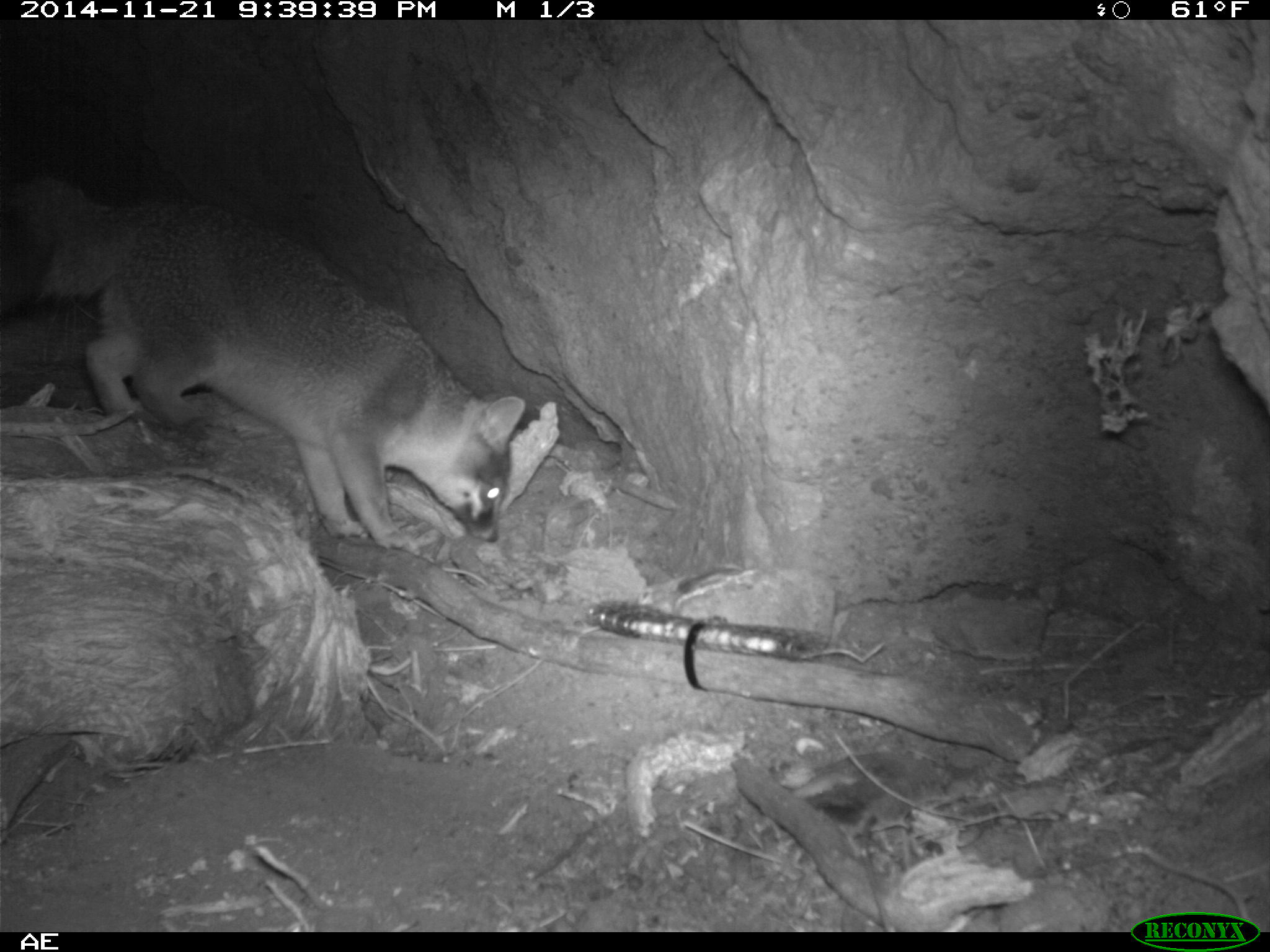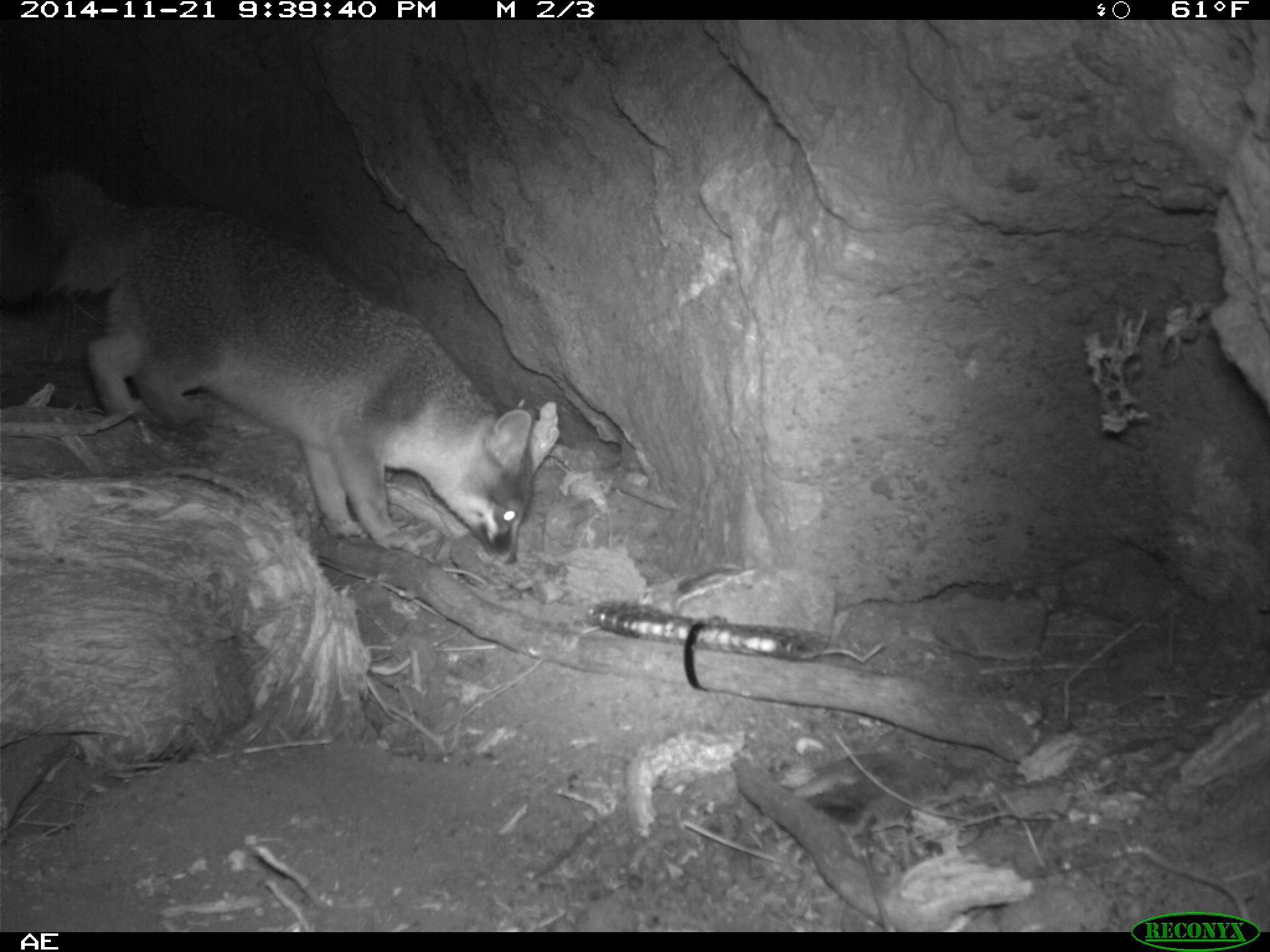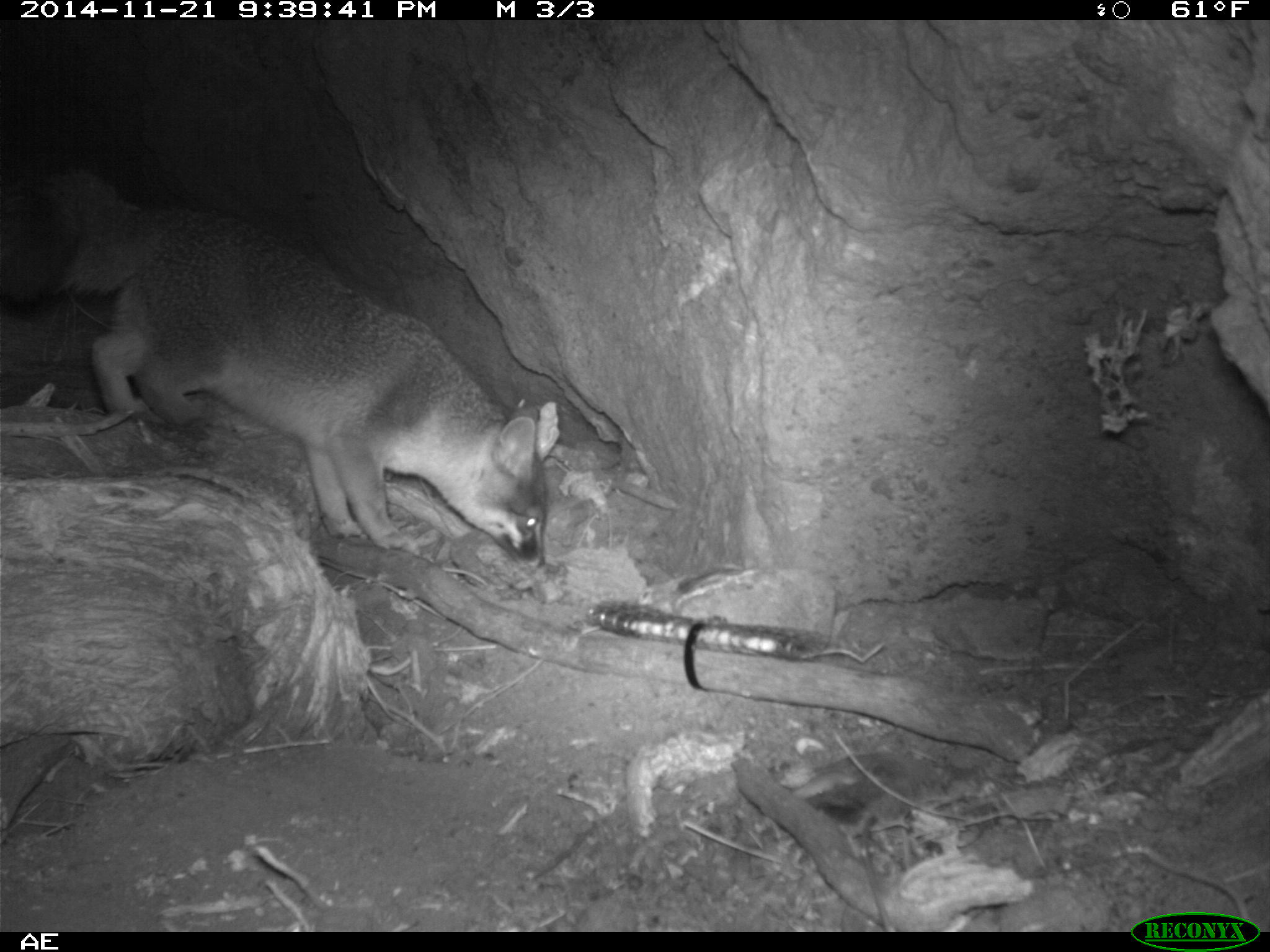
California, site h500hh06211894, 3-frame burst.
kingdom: Animalia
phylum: Chordata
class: Mammalia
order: Carnivora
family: Canidae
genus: Urocyon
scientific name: Urocyon littoralis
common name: island fox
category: fox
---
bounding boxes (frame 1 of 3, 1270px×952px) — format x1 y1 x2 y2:
fox: 0 167 527 558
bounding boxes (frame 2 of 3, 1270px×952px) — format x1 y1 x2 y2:
fox: 0 169 535 565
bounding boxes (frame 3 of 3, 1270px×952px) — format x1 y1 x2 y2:
fox: 0 152 547 571